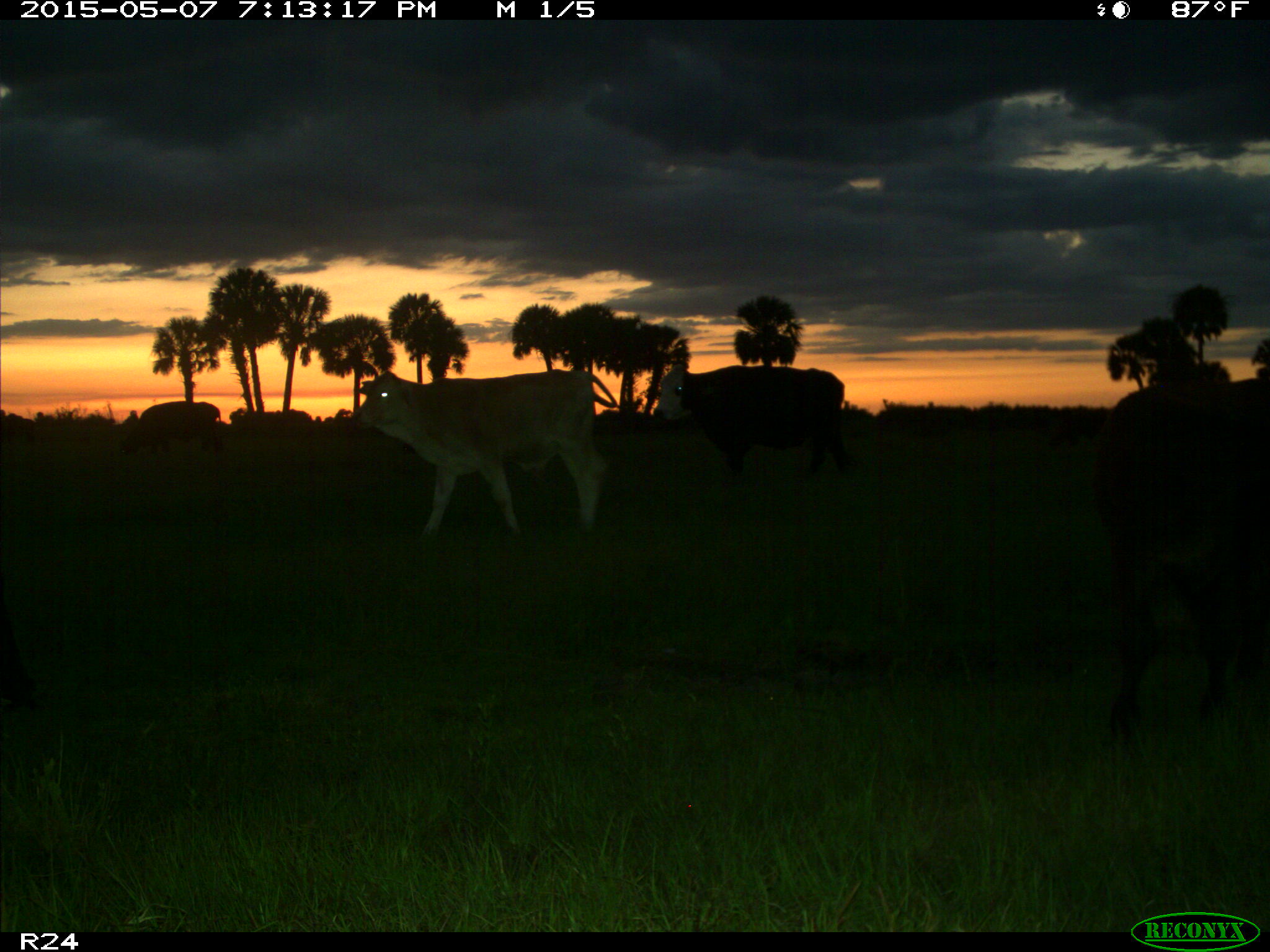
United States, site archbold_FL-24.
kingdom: Animalia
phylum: Chordata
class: Mammalia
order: Artiodactyla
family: Bovidae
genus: Bos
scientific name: Bos taurus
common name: domestic cow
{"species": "Bos taurus (domestic cow)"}